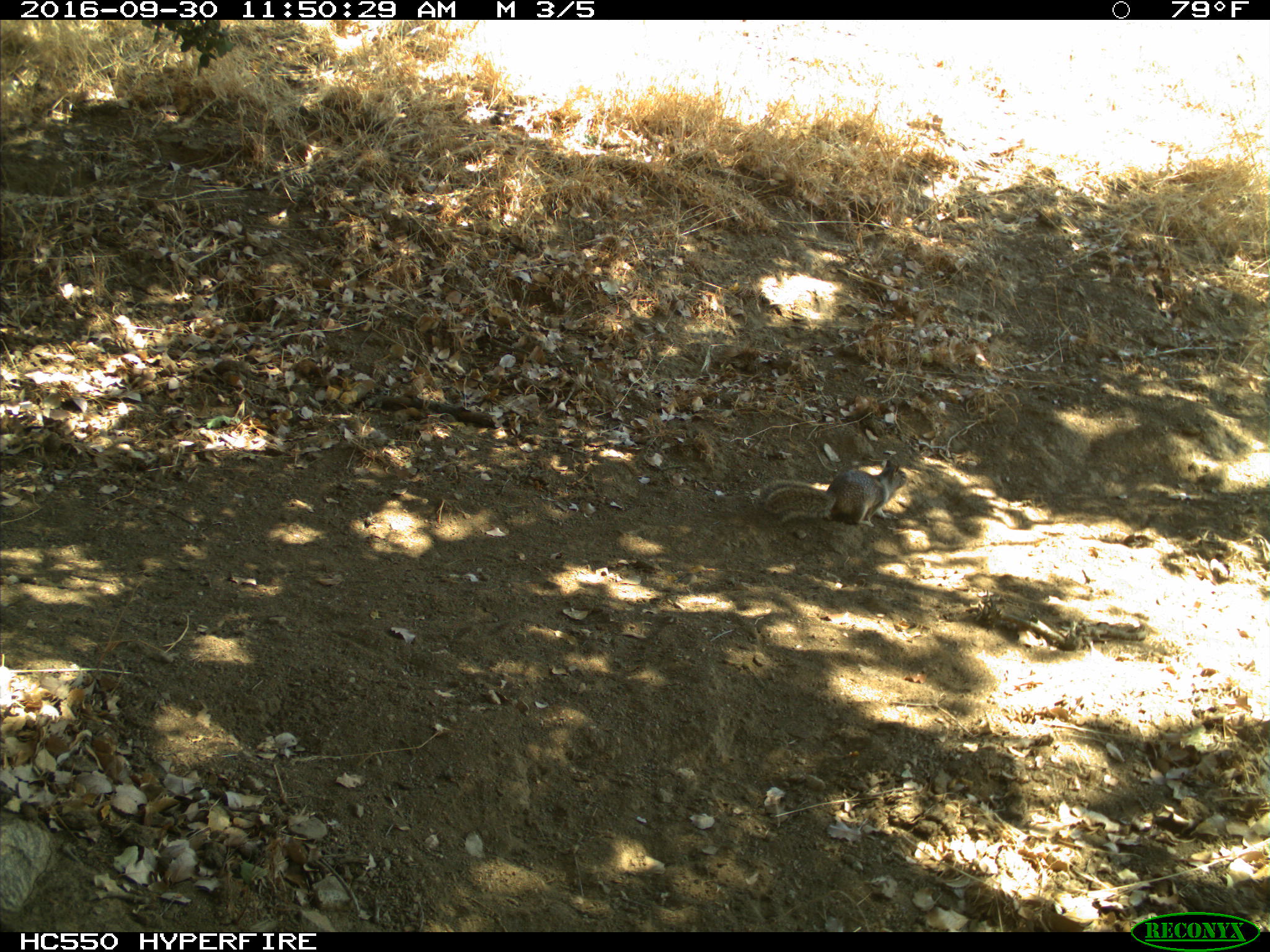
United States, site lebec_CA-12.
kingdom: Animalia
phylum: Chordata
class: Mammalia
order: Rodentia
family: Sciuridae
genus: Otospermophilus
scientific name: Otospermophilus beecheyi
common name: california ground squirrel